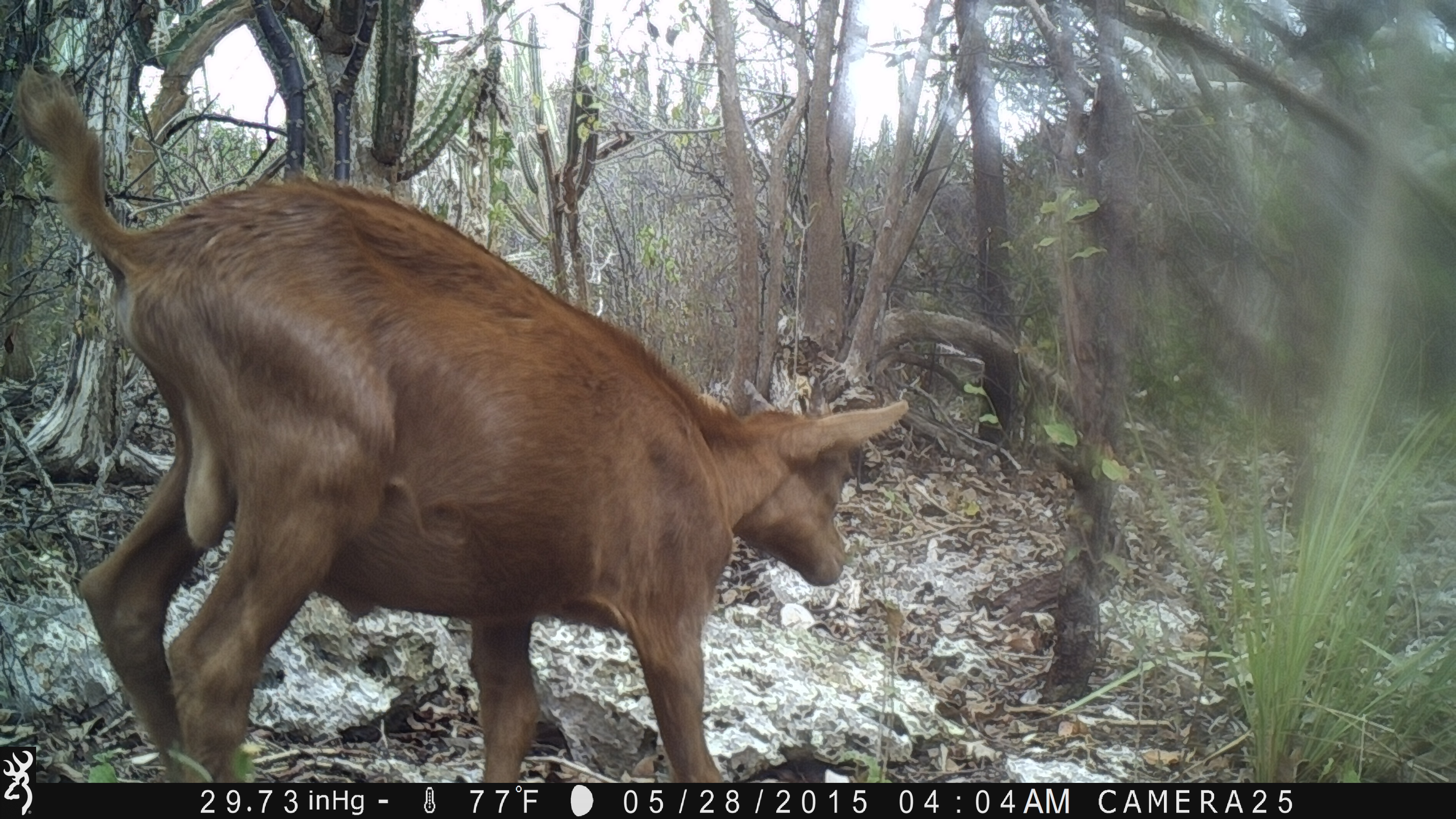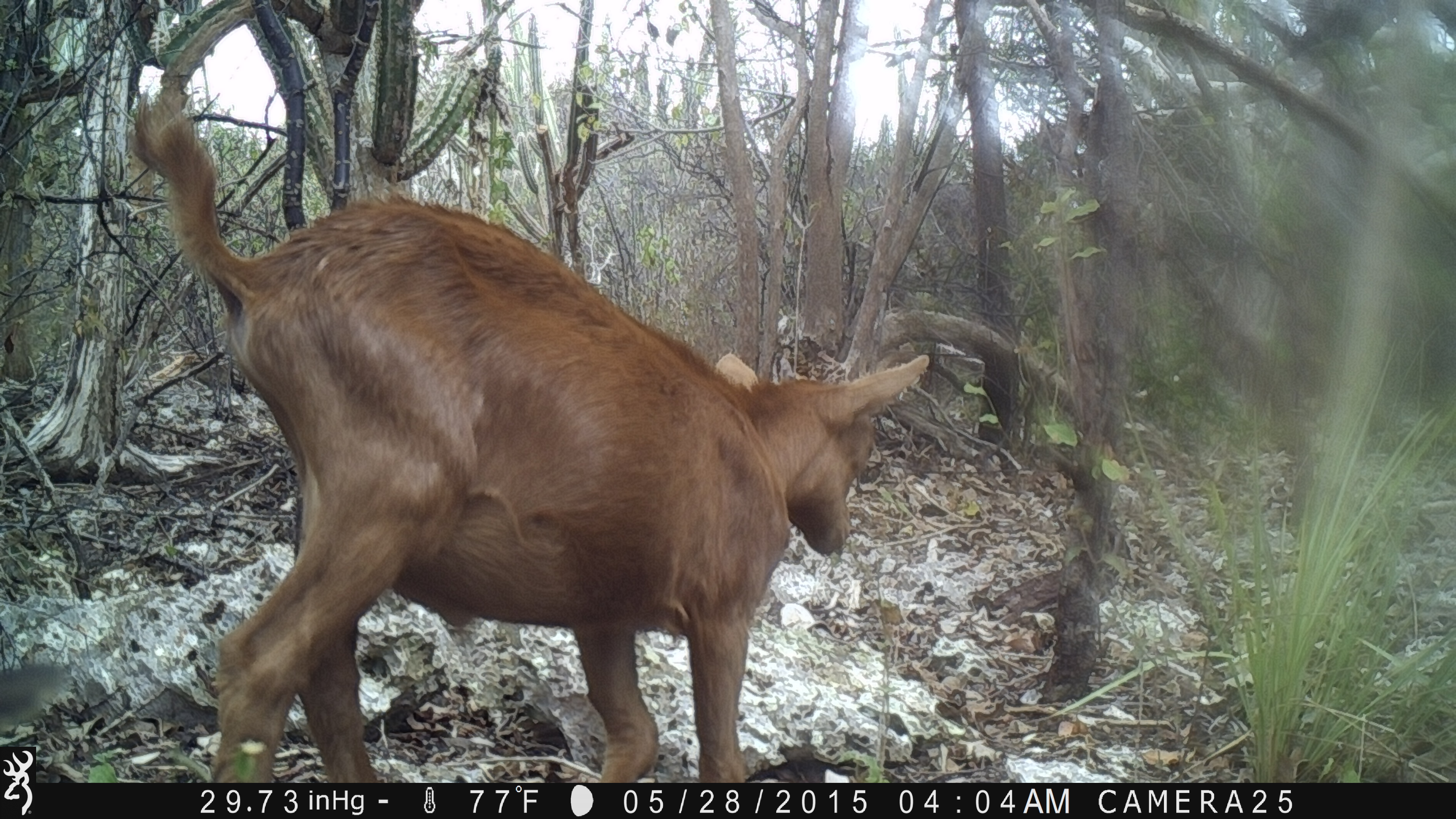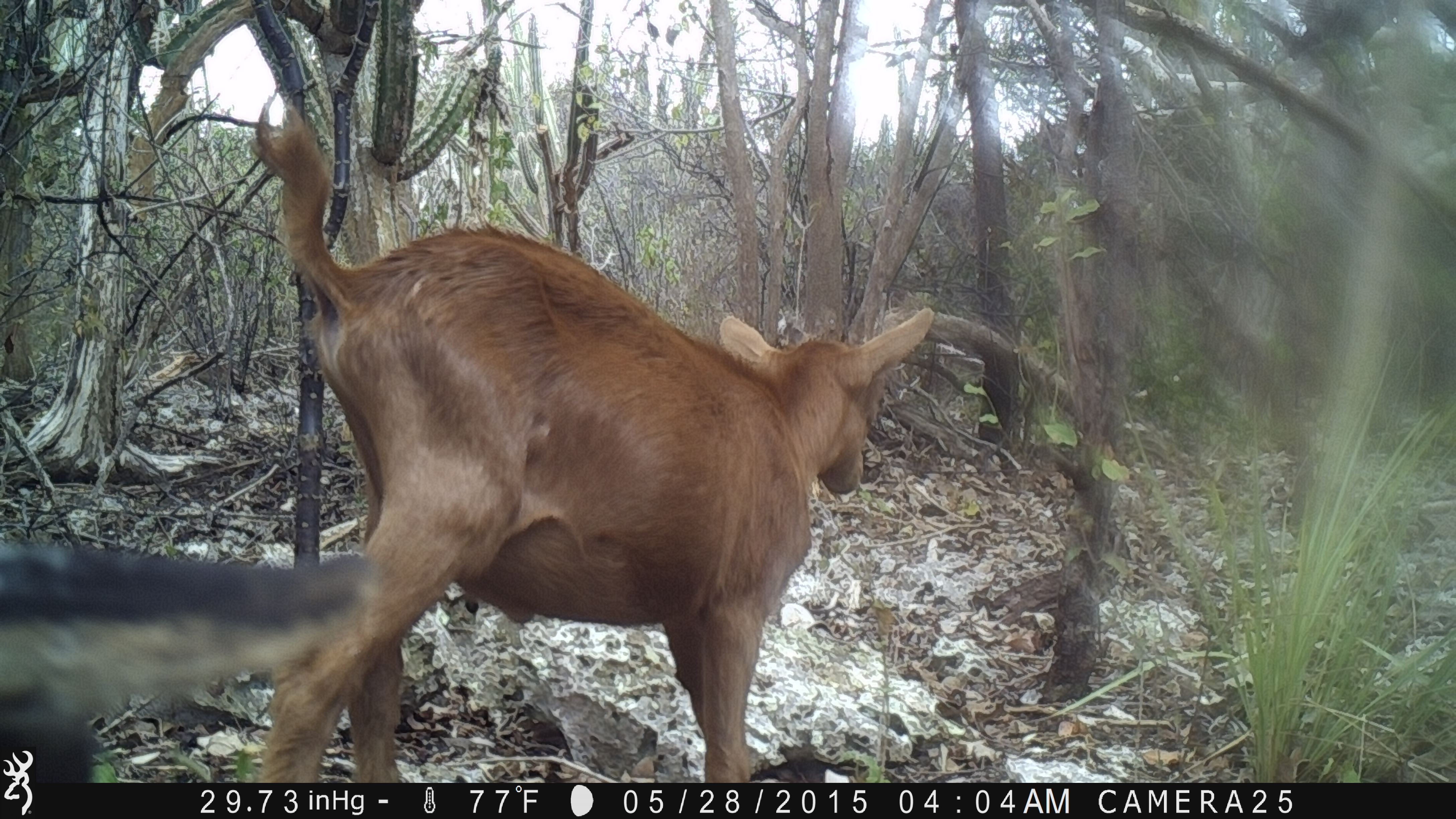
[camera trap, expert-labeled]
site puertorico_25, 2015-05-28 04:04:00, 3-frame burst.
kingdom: Animalia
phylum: Chordata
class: Mammalia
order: Artiodactyla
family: Bovidae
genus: Capra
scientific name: Capra hircus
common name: goat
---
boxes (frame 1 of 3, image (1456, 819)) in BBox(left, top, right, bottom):
goat: BBox(21, 60, 916, 784)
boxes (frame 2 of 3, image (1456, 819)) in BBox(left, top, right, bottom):
goat: BBox(127, 63, 928, 784)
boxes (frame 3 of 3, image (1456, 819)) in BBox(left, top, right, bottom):
goat: BBox(249, 97, 950, 776)